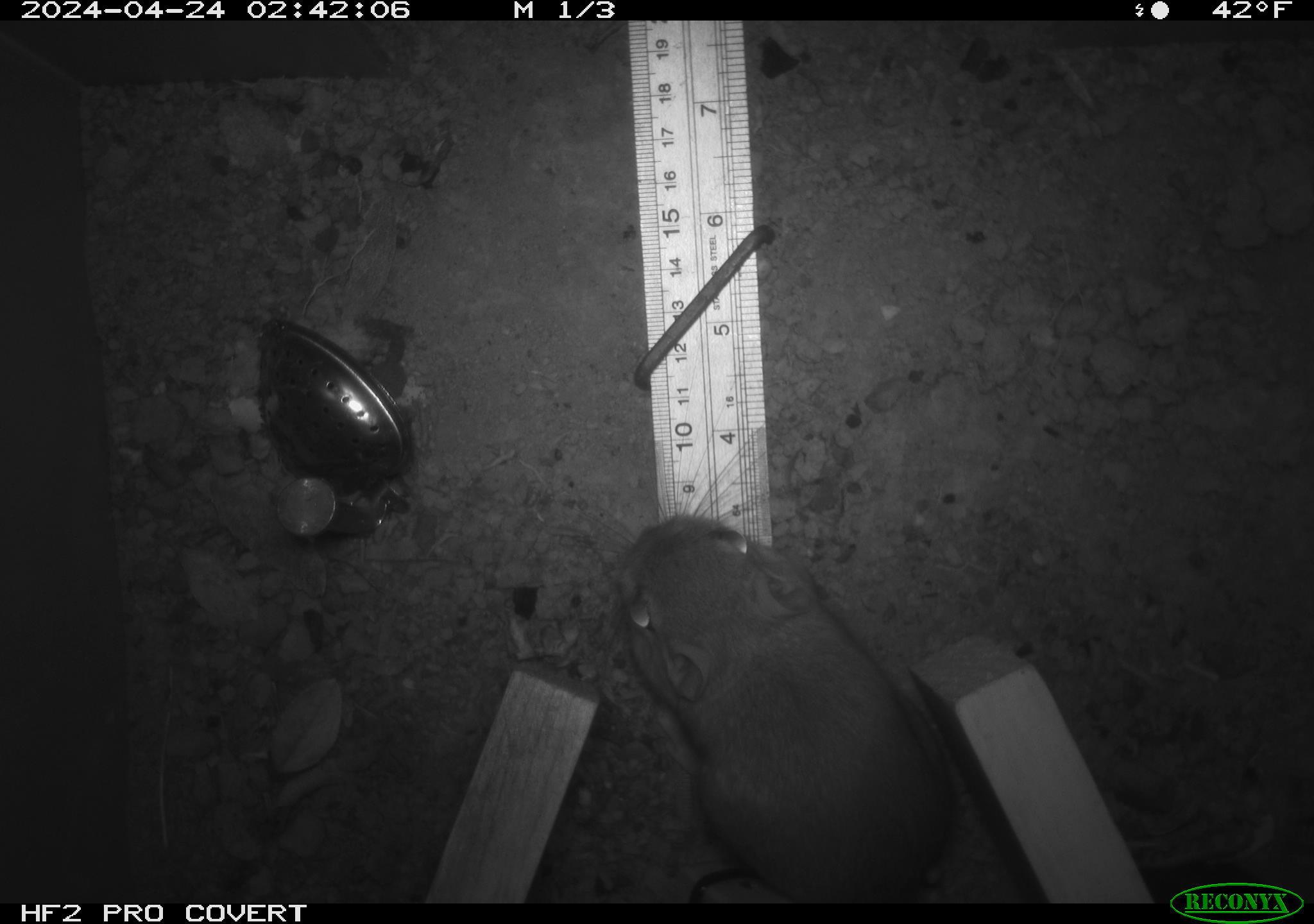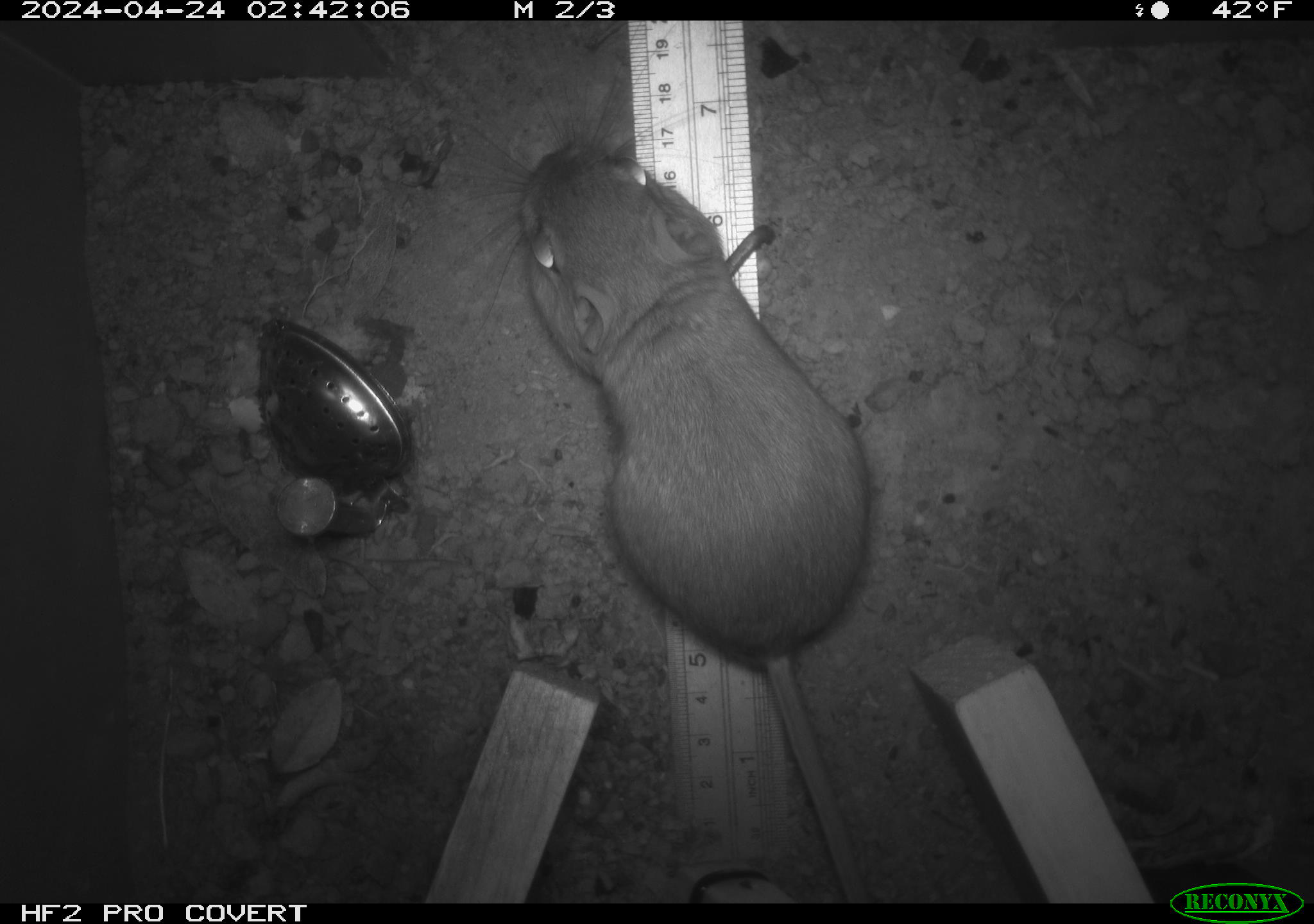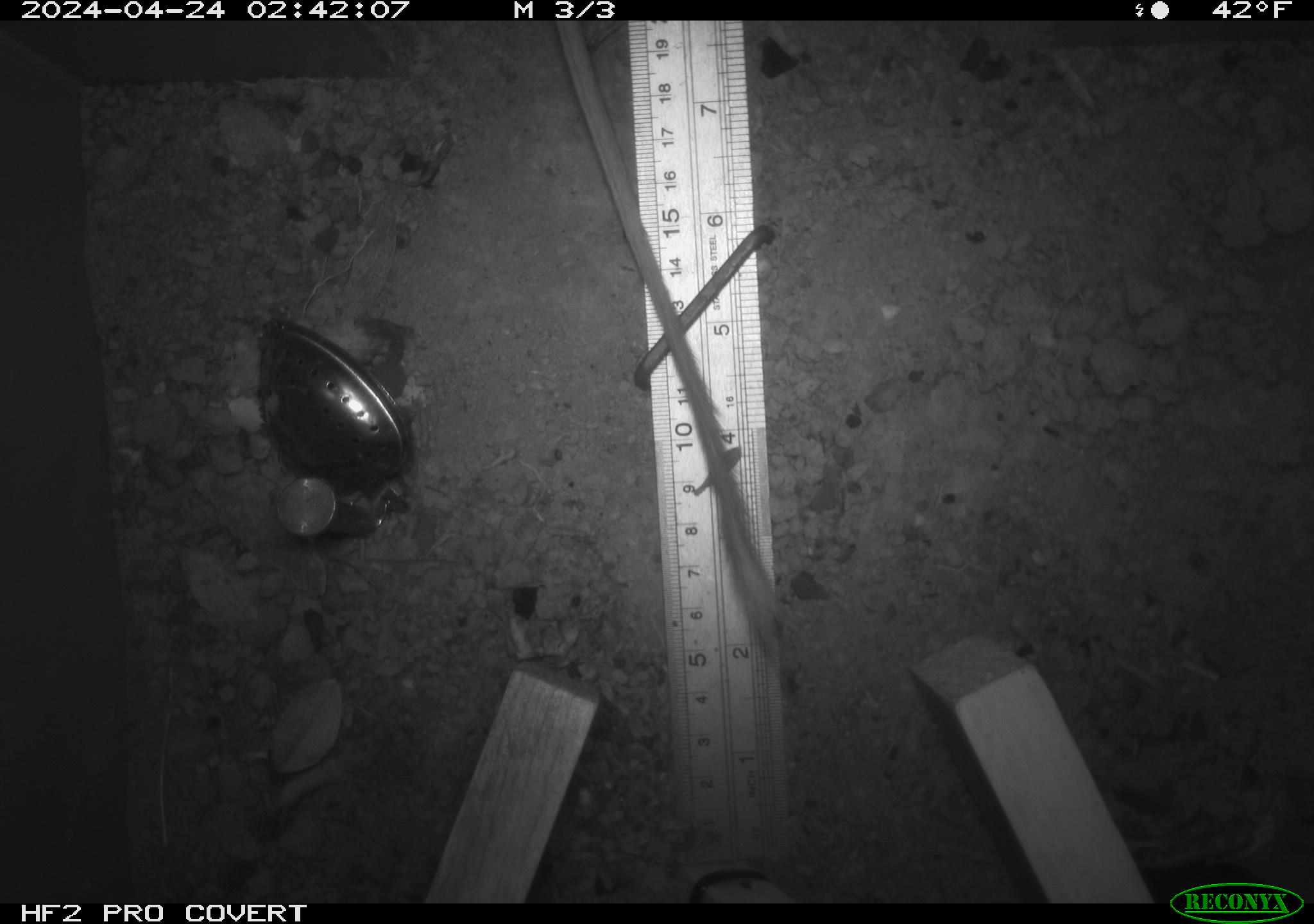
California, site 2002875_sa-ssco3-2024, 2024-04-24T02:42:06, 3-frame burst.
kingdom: Animalia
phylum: Chordata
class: Mammalia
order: Rodentia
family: Heteromyidae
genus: Dipodomys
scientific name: Dipodomys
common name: kangaroo rats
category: dipodomys species